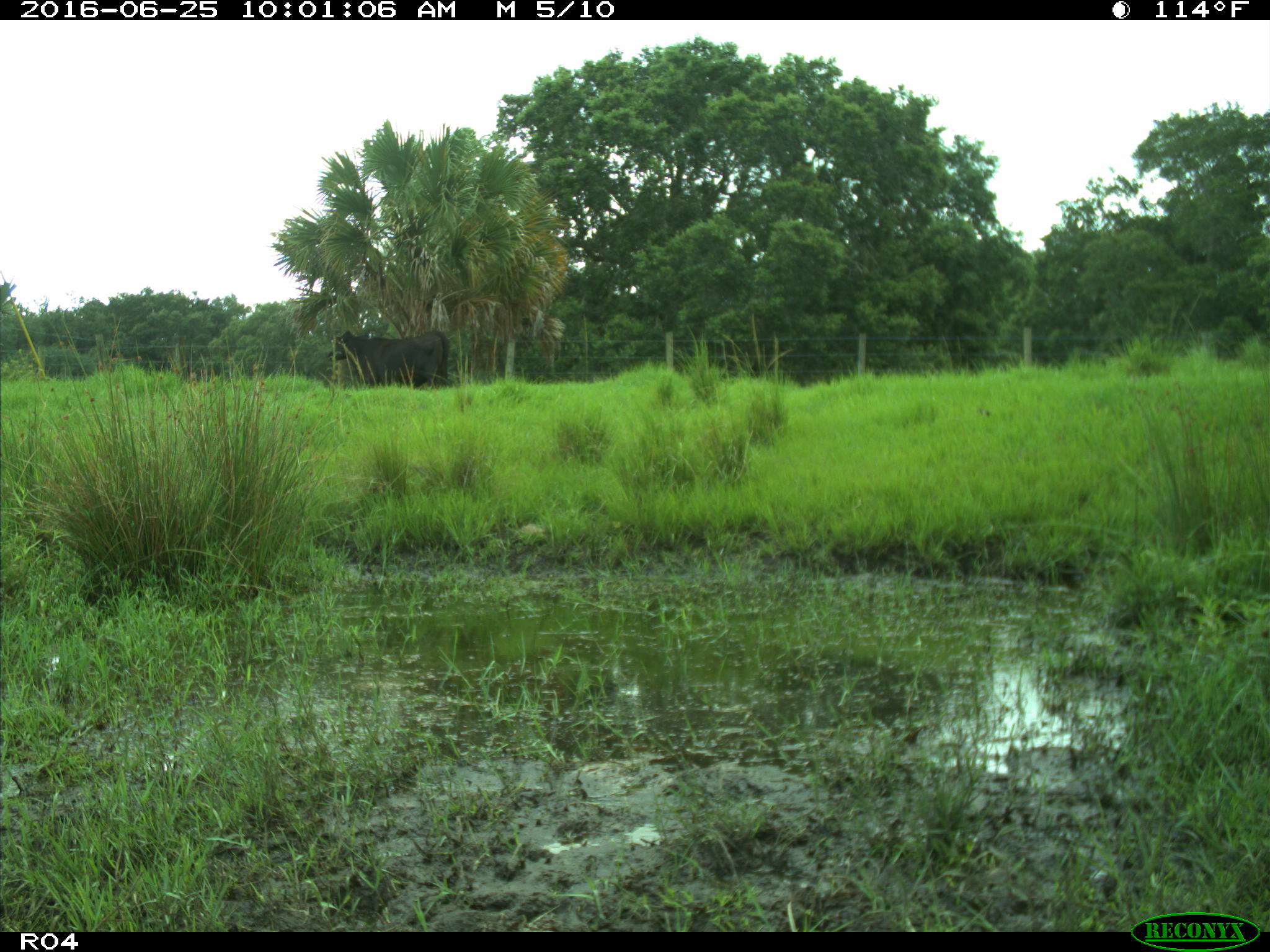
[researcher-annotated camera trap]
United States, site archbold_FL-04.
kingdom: Animalia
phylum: Chordata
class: Mammalia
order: Artiodactyla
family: Bovidae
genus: Bos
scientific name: Bos taurus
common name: domestic cow